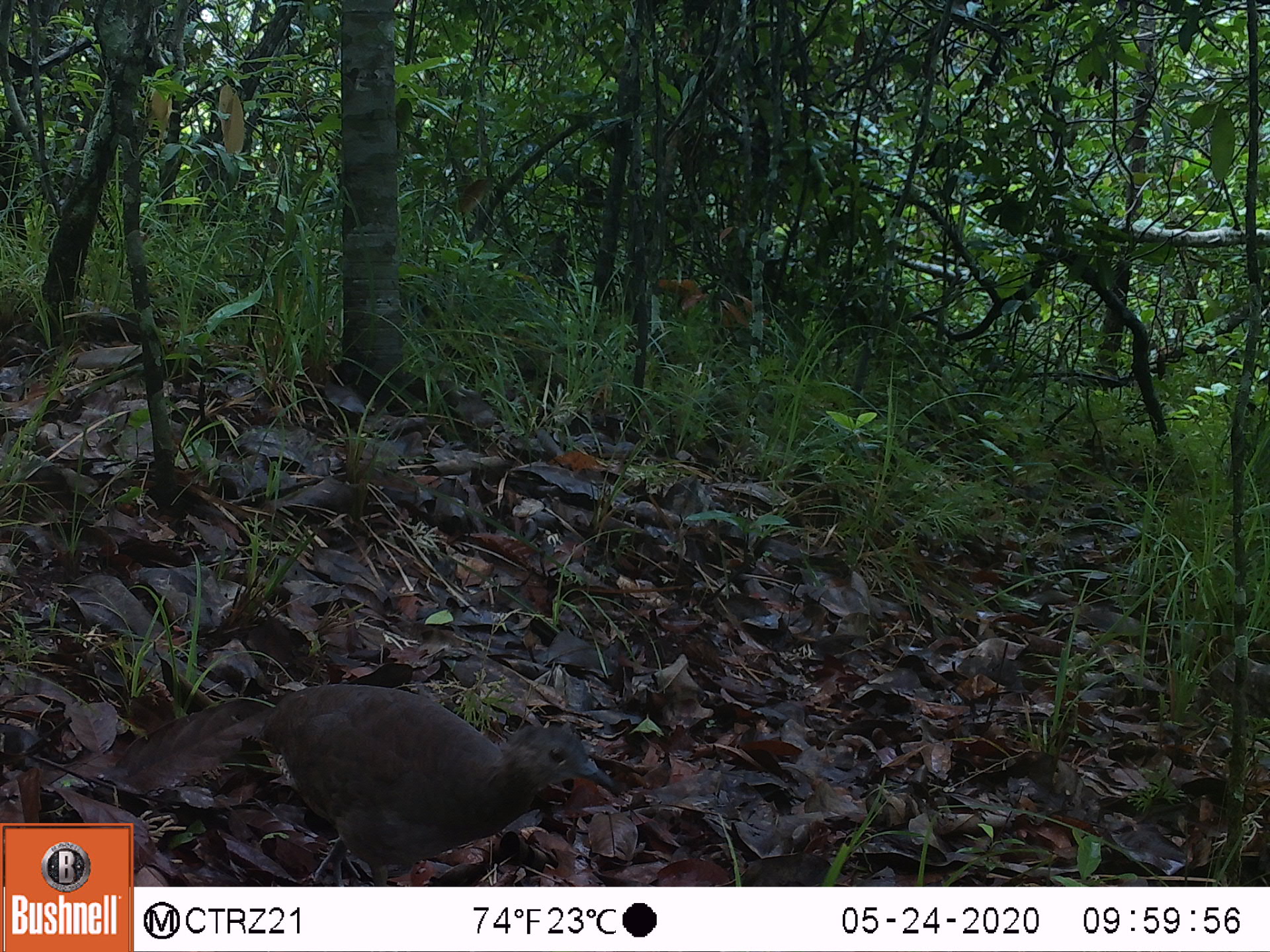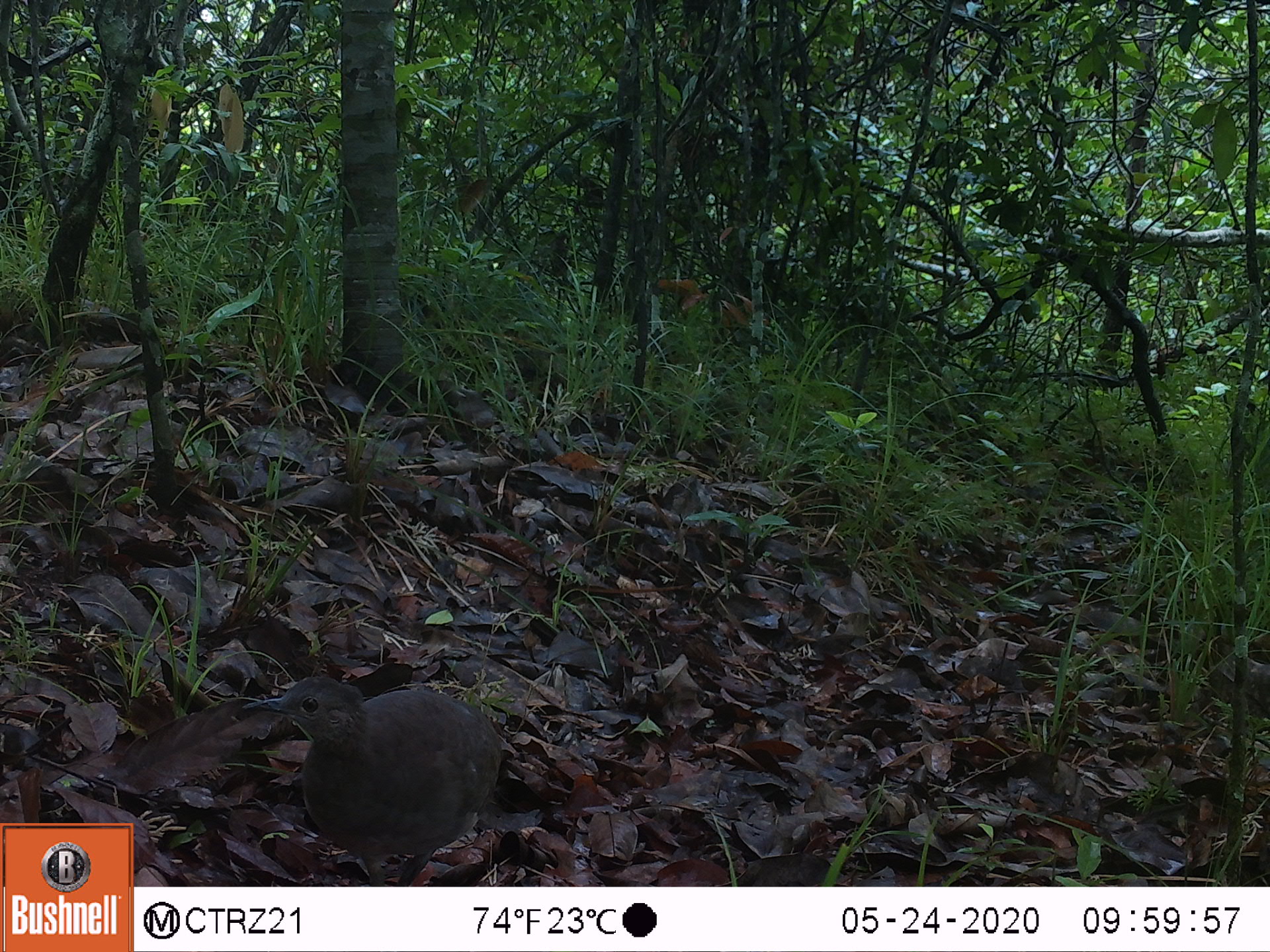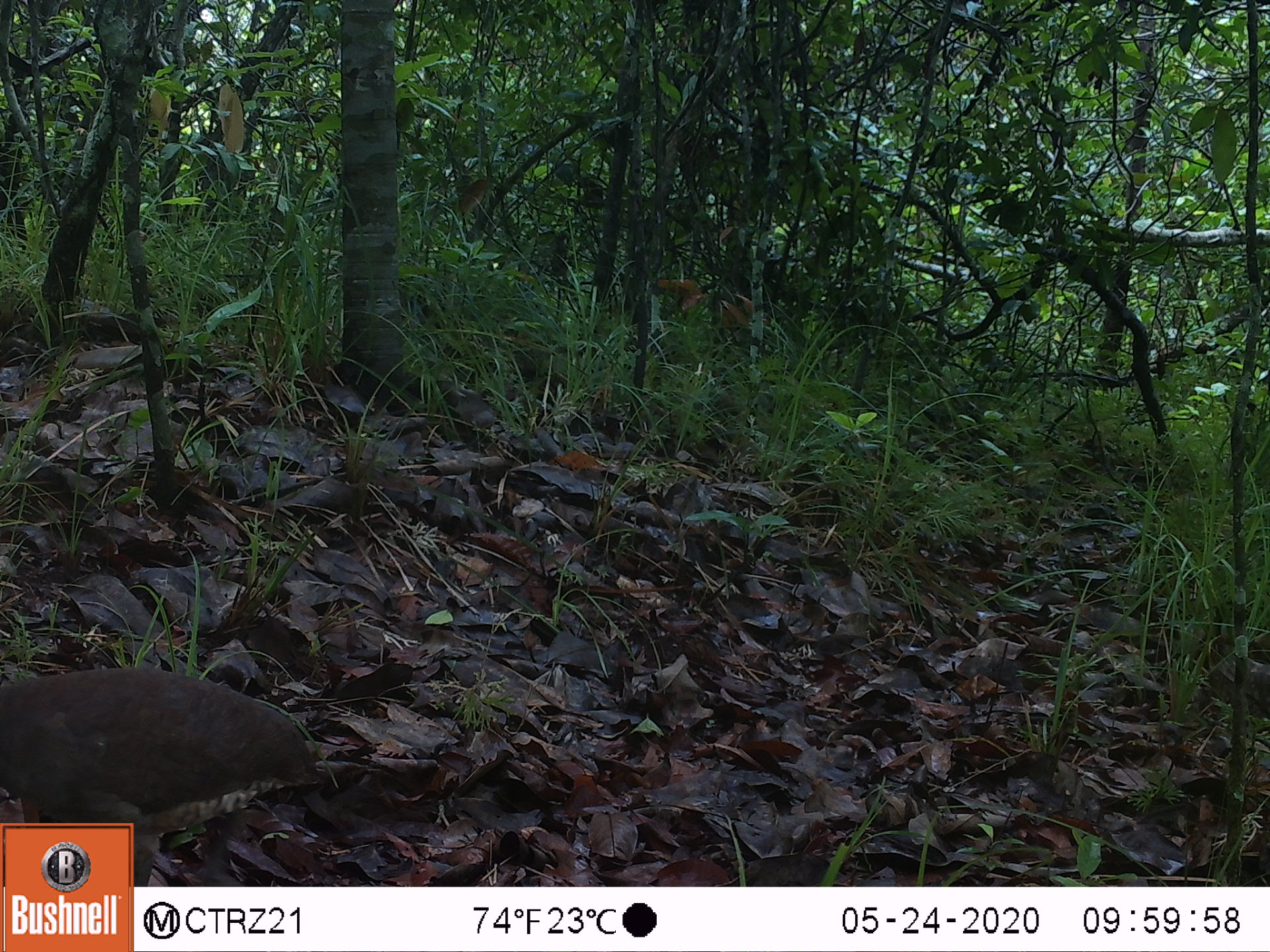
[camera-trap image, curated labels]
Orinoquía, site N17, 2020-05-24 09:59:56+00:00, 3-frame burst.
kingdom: Animalia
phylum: Chordata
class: Aves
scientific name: Aves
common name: bird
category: unknown bird